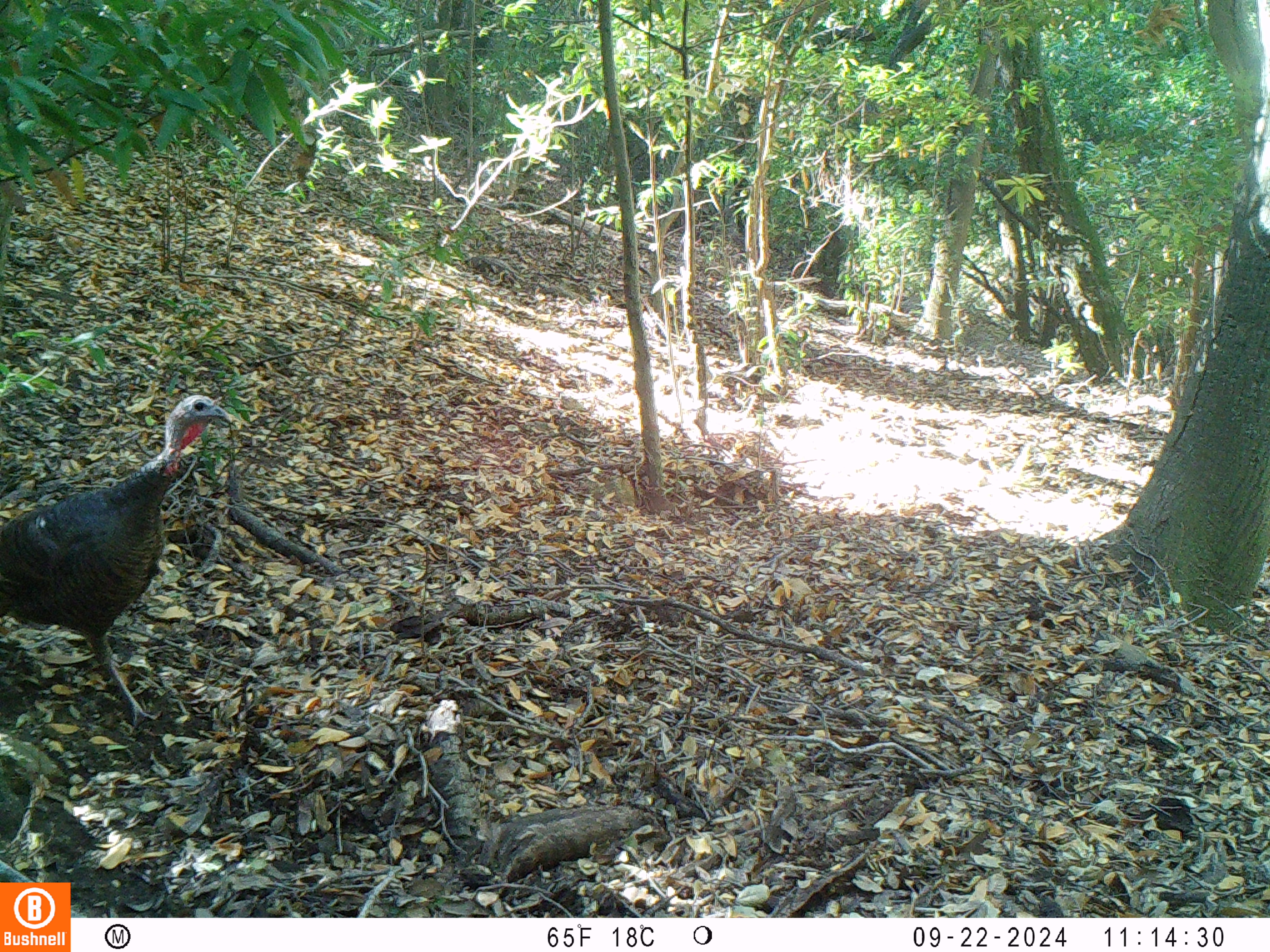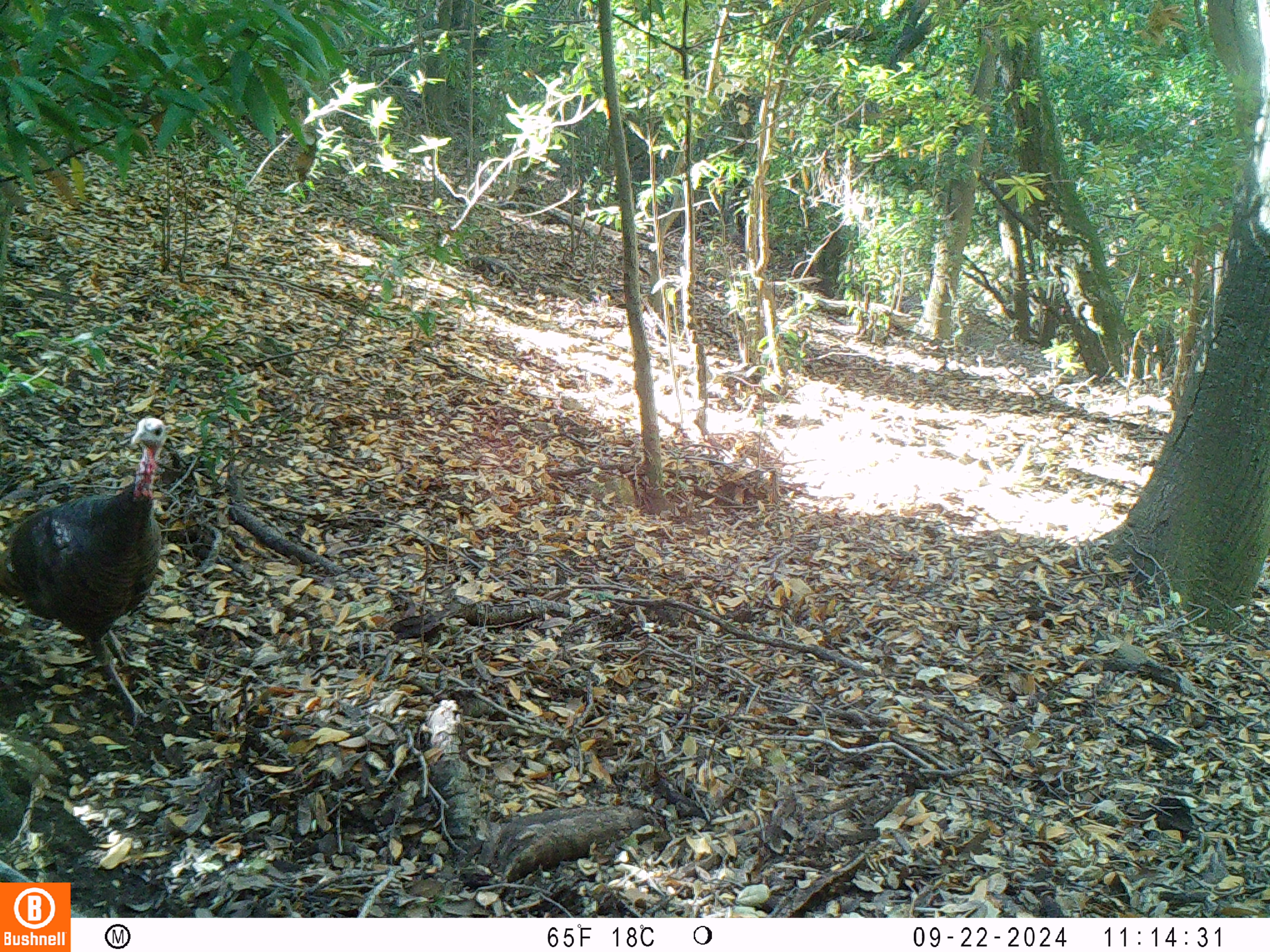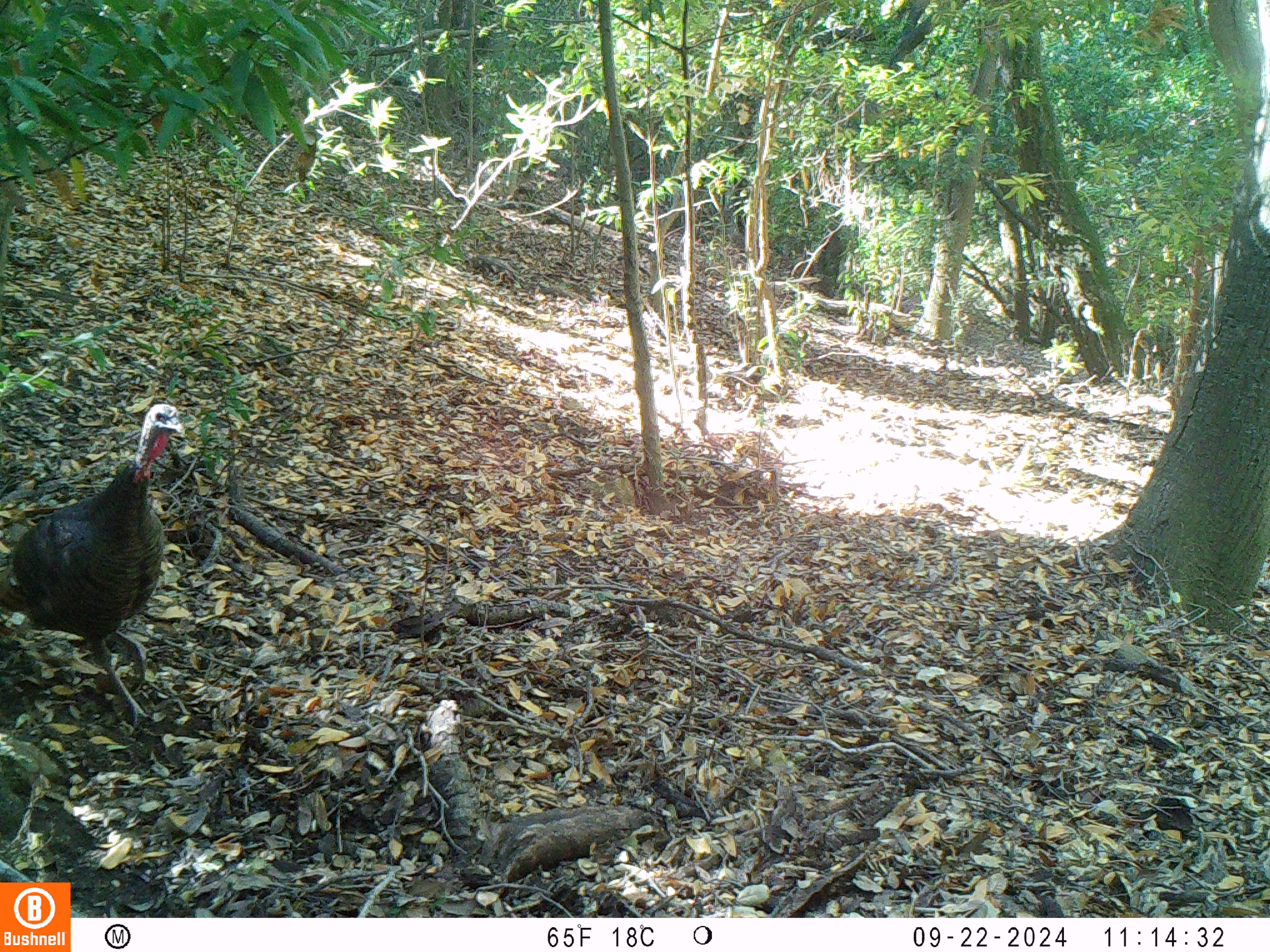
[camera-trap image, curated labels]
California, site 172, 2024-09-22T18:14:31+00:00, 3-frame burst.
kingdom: Animalia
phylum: Chordata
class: Aves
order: Galliformes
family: Phasianidae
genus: Meleagris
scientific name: Meleagris gallopavo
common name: turkey